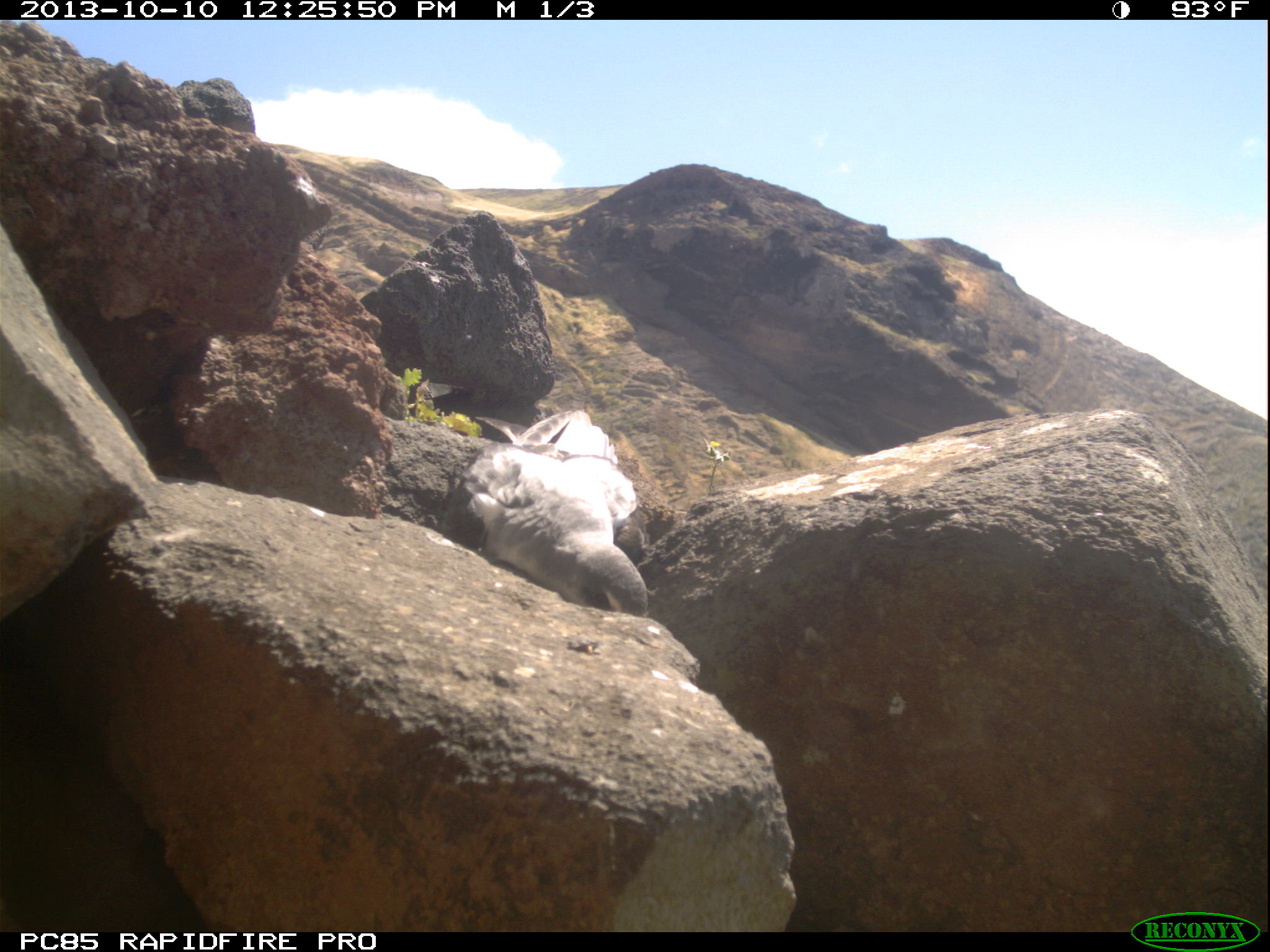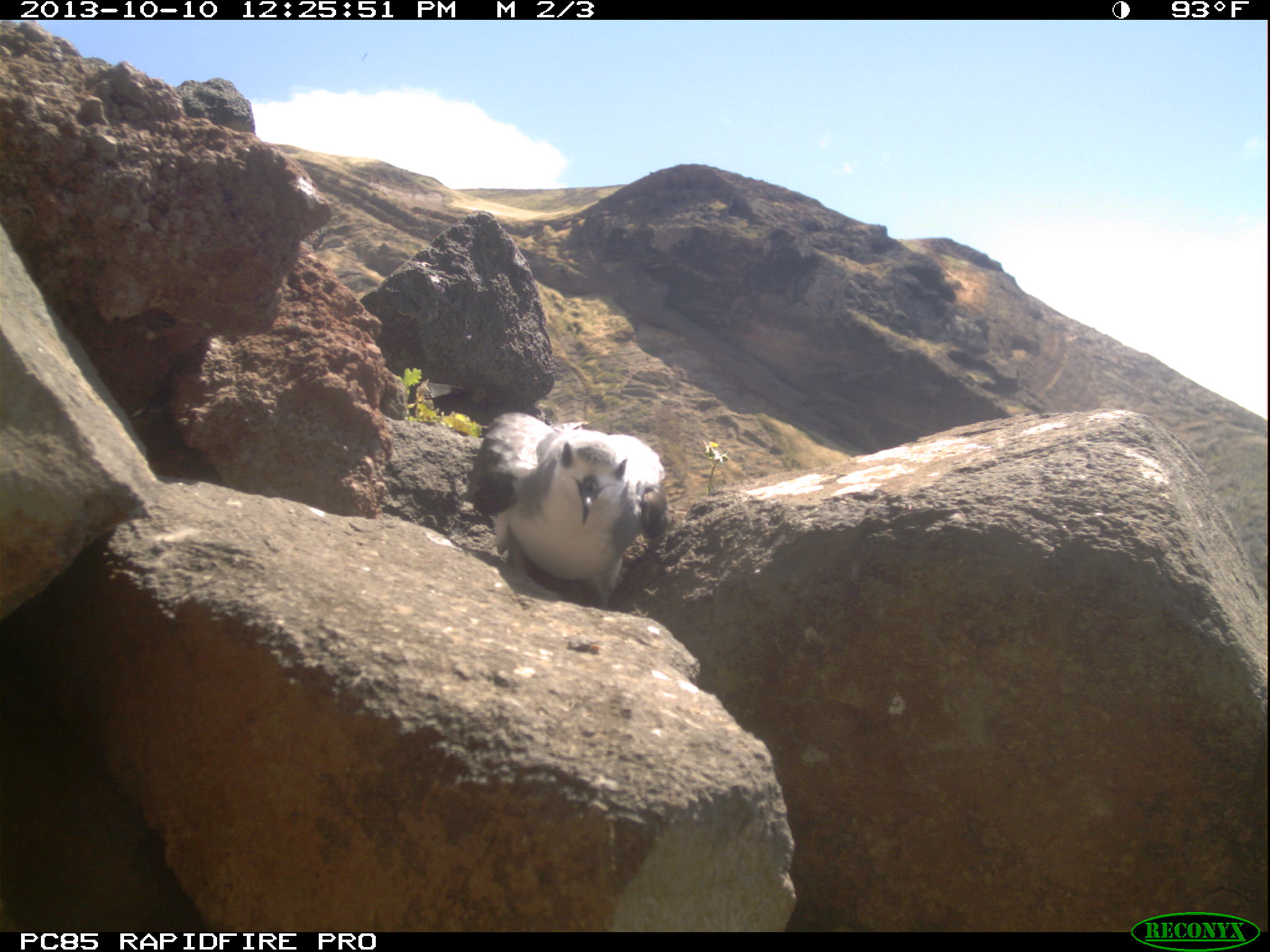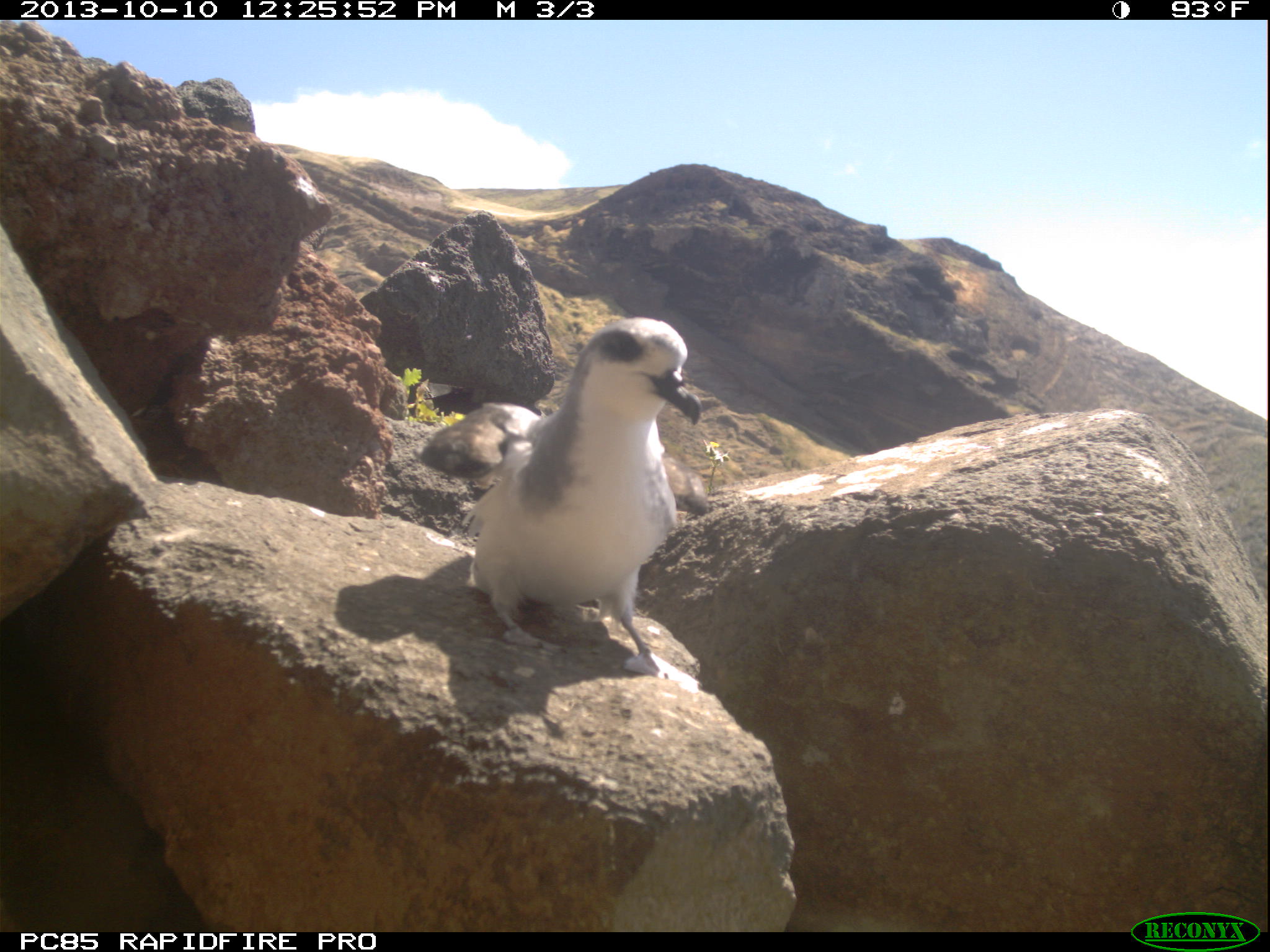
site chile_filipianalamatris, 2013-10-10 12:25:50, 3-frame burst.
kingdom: Animalia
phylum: Chordata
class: Aves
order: Procellariiformes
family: Procellariidae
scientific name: Procellariidae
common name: petrel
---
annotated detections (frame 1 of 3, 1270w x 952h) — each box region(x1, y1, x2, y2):
petrel: region(430, 408, 655, 616)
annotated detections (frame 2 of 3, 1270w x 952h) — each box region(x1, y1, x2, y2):
petrel: region(462, 409, 667, 611)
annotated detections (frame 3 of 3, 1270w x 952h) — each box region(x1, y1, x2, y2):
petrel: region(430, 319, 704, 676)